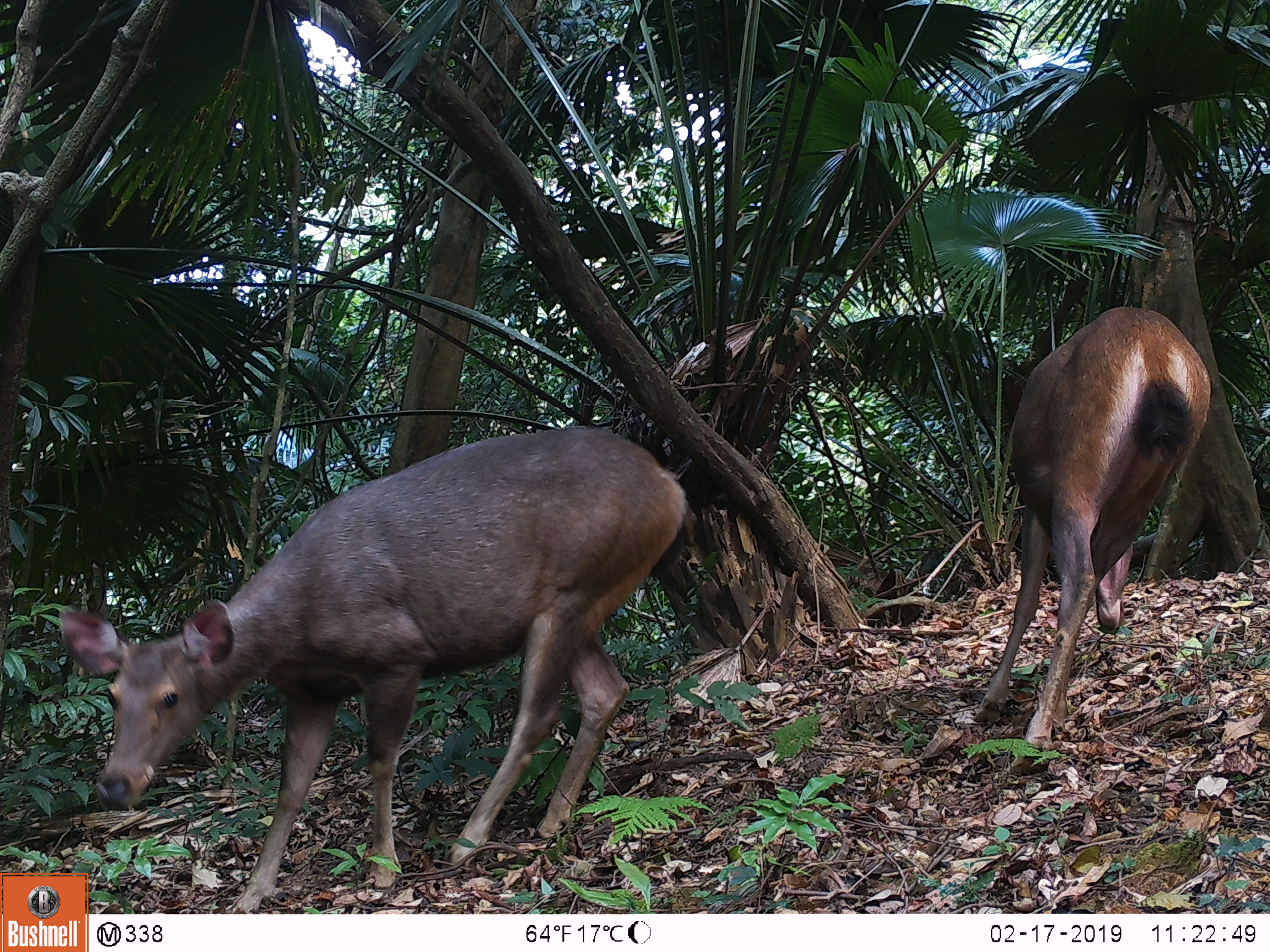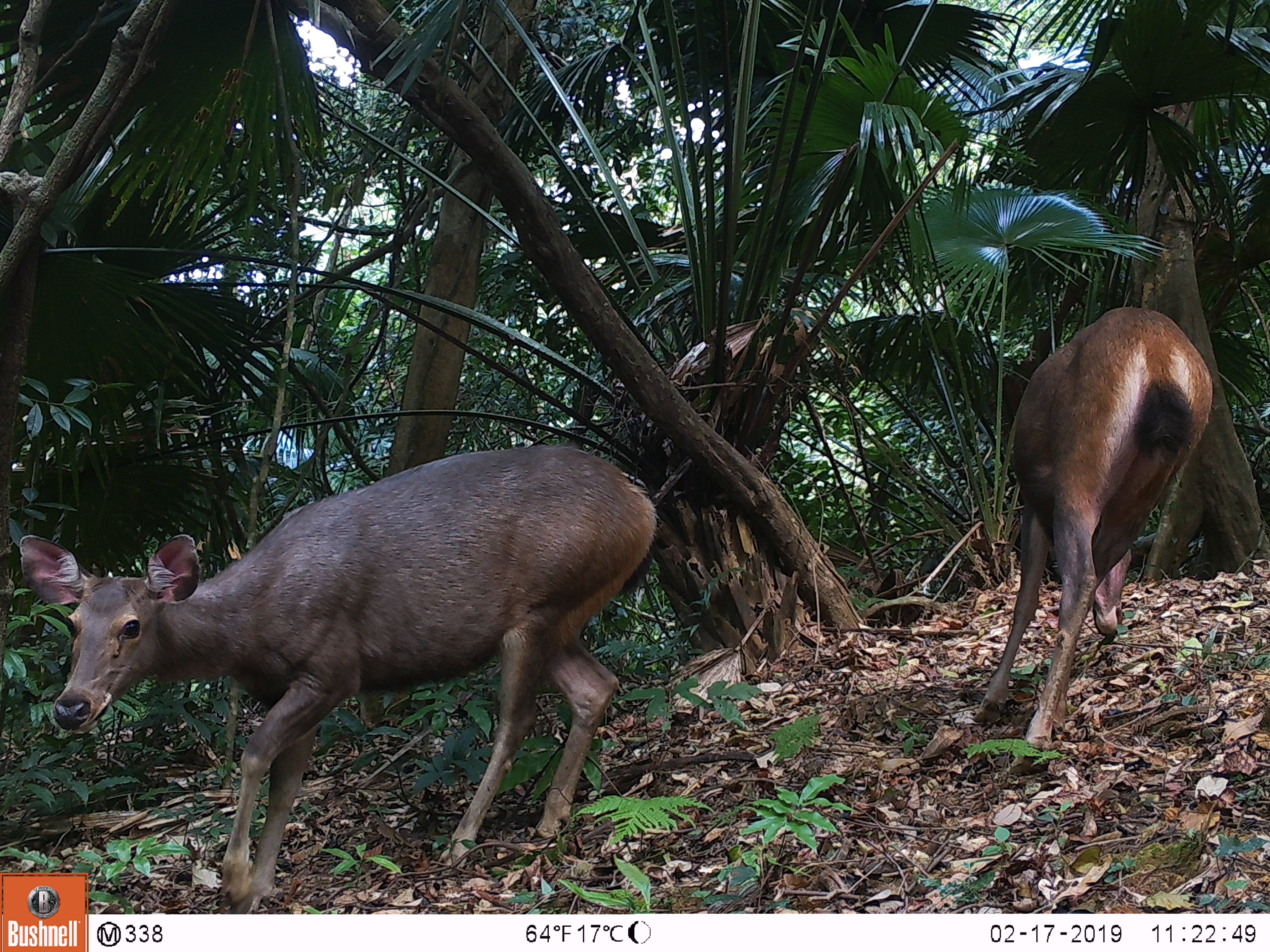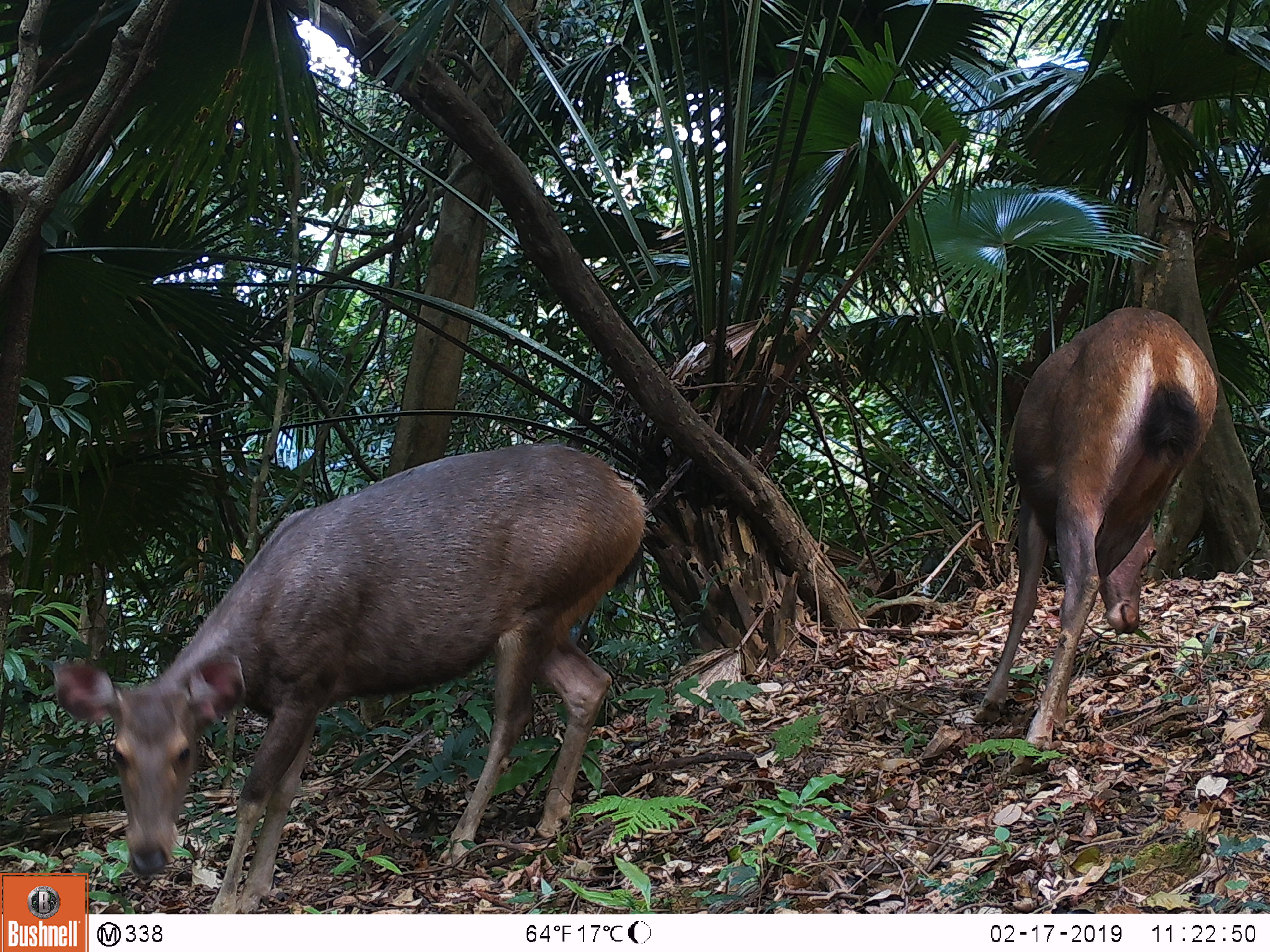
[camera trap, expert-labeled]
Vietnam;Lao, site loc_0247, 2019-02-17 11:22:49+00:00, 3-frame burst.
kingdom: Animalia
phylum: Chordata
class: Mammalia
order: Artiodactyla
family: Cervidae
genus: Rusa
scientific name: Rusa unicolor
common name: sambar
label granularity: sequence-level